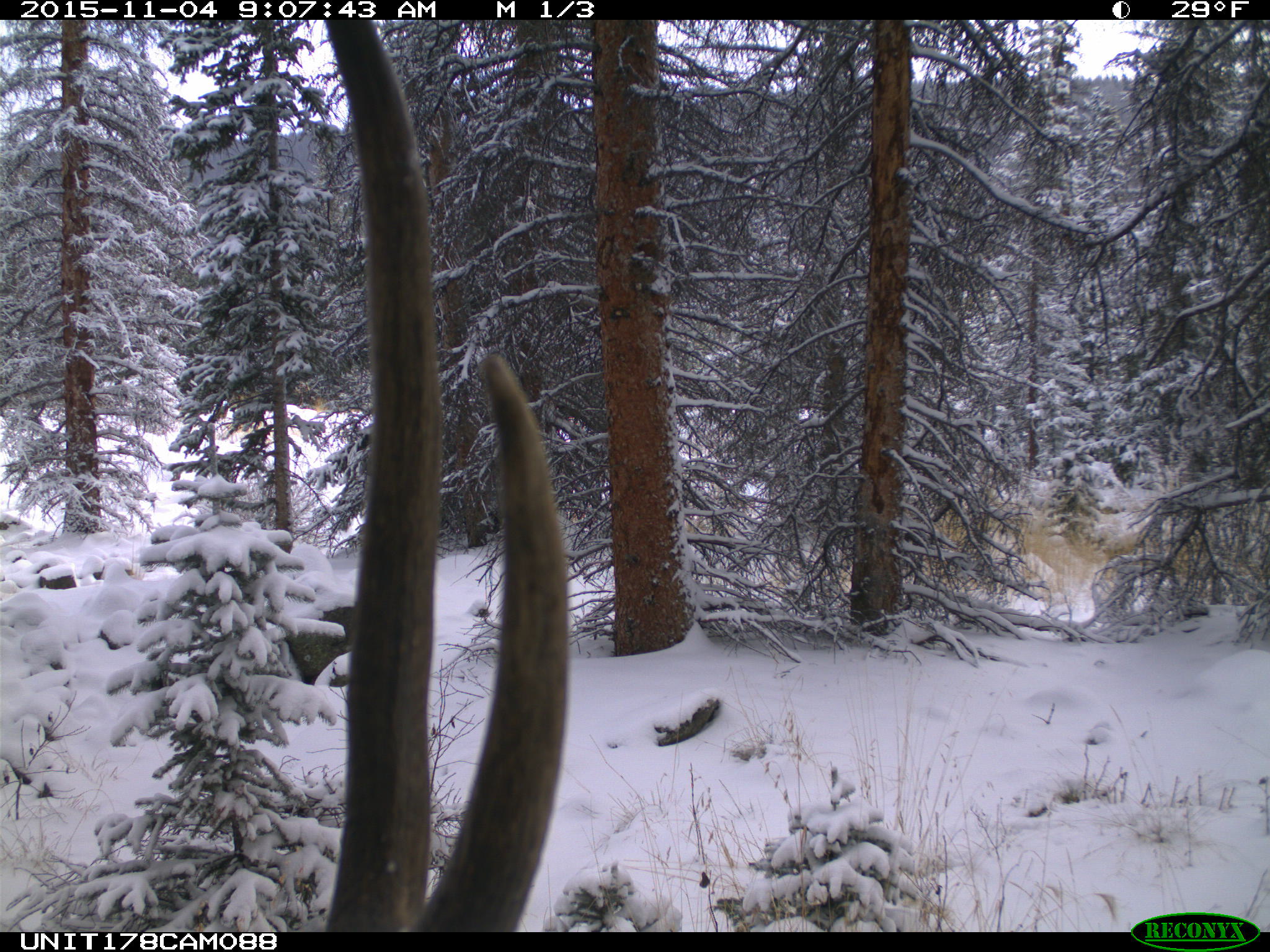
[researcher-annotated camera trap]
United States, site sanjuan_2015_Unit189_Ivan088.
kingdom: Animalia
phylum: Chordata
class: Mammalia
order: Artiodactyla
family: Cervidae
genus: Cervus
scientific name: Cervus elaphus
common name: red deer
Cervus elaphus (red deer).